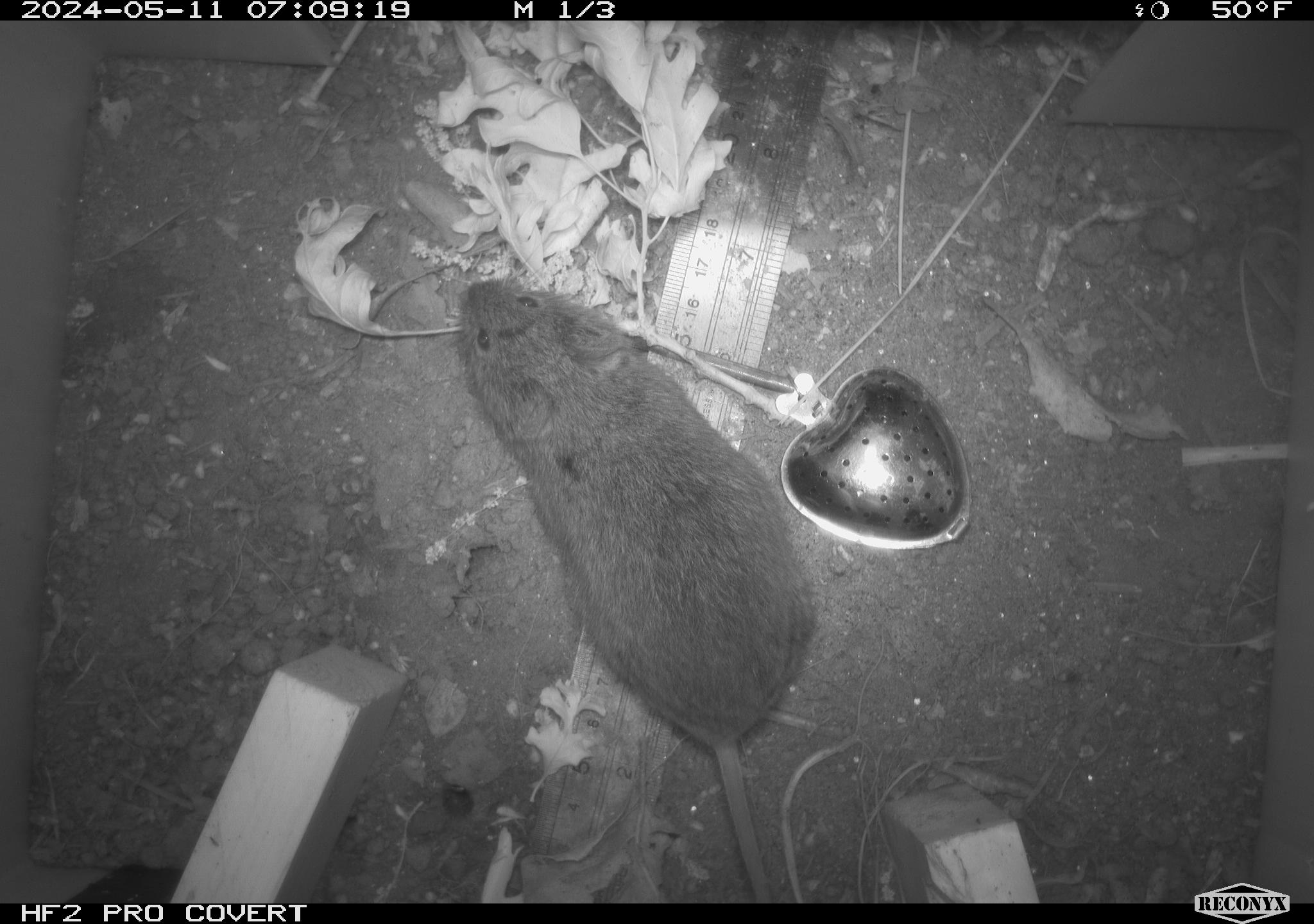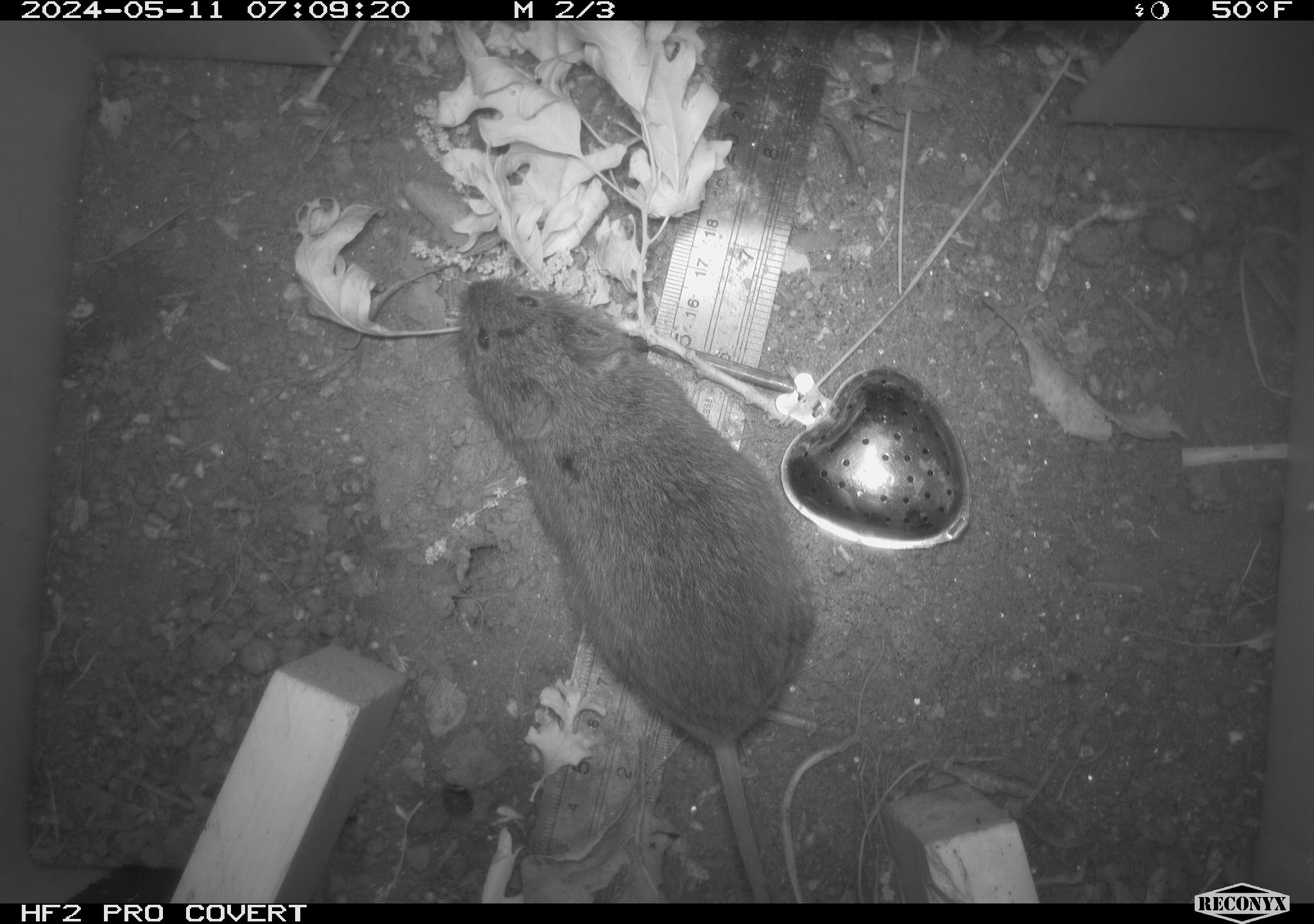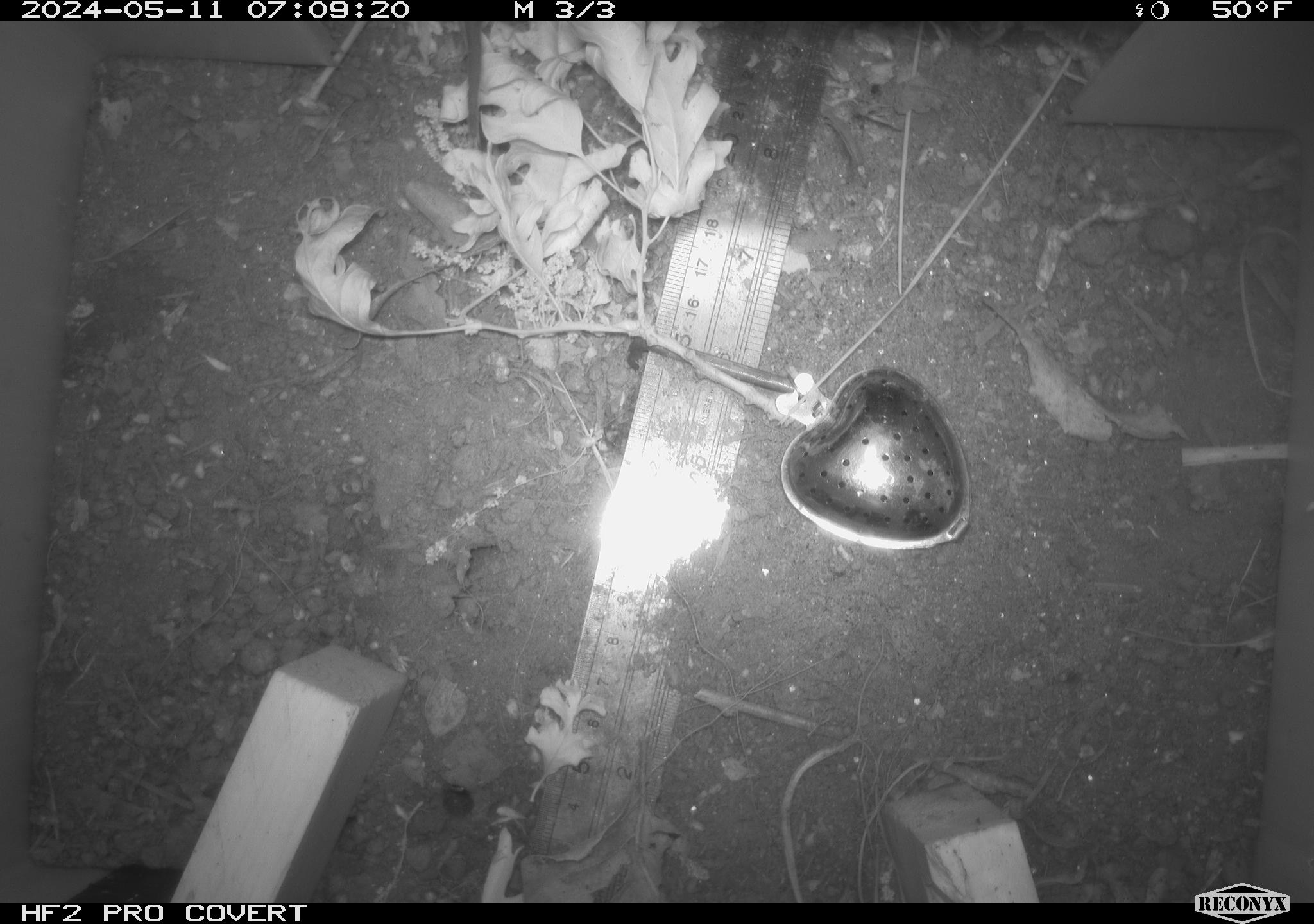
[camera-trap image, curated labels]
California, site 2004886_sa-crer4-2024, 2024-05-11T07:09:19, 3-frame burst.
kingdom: Animalia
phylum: Chordata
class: Mammalia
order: Rodentia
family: Cricetidae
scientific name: Arvicolinae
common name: voles, lemmings, and muskrats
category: arvicolinae subfamily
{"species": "arvicolinae subfamily (voles, lemmings, and muskrats) (Arvicolinae)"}